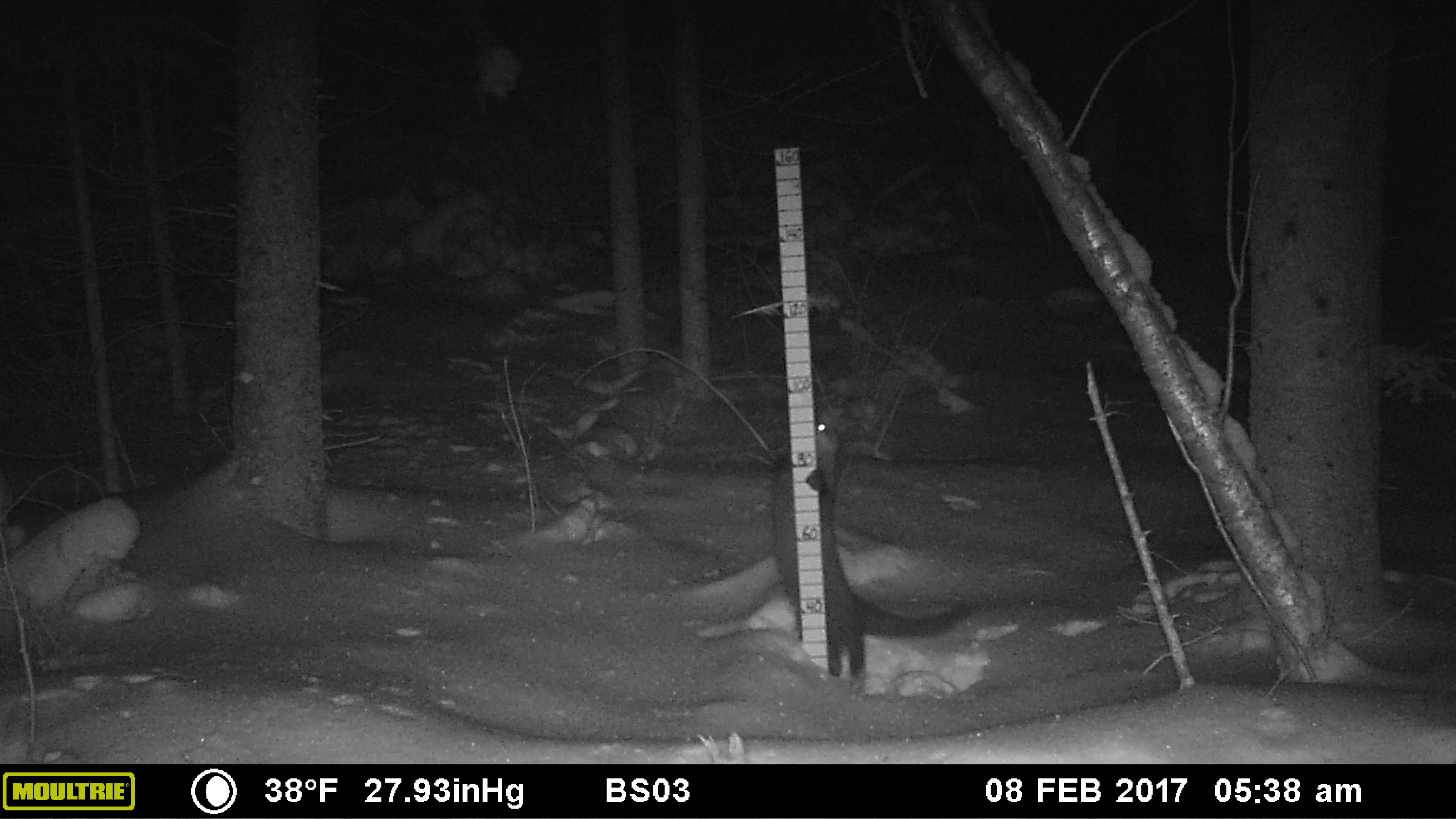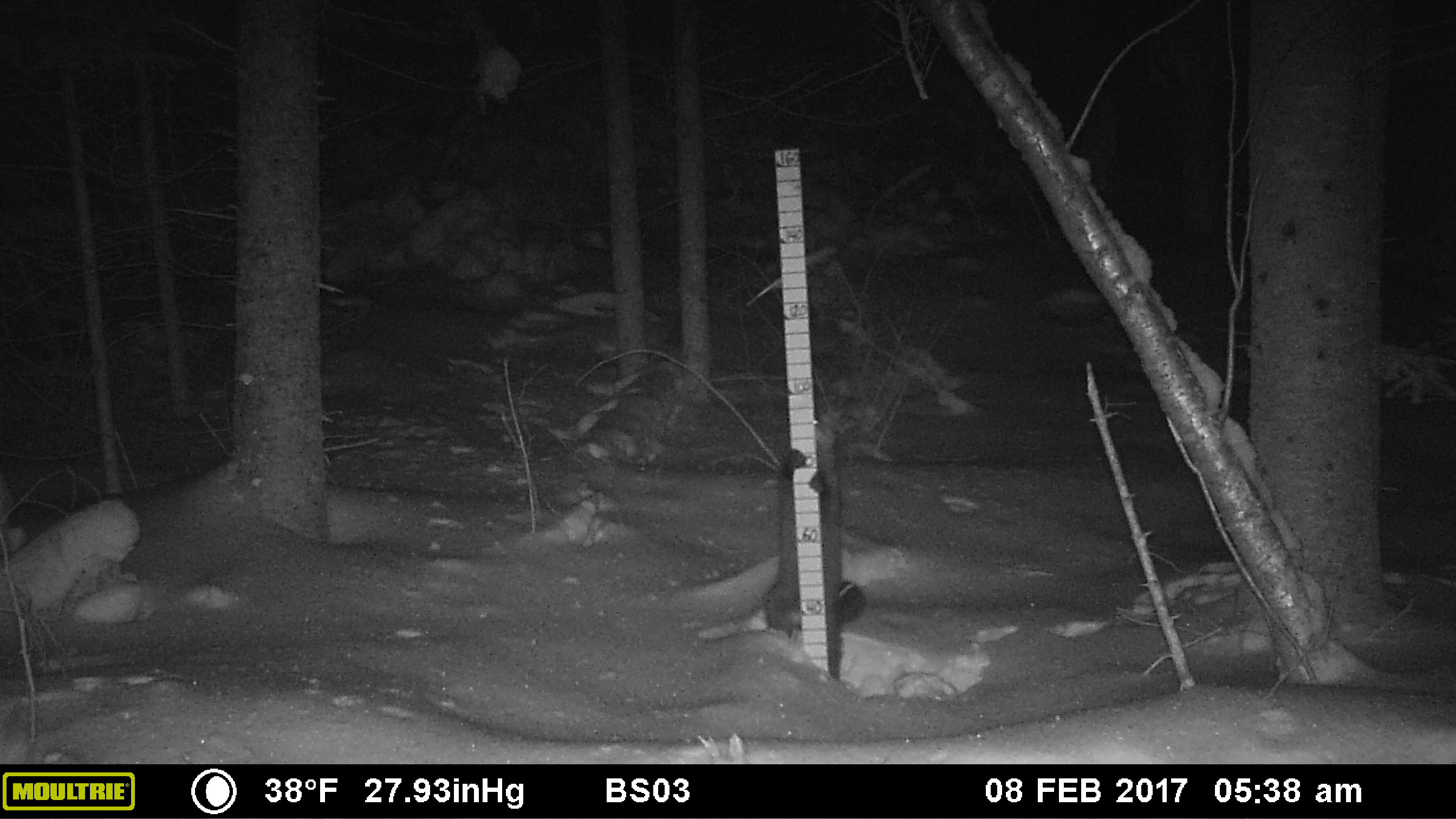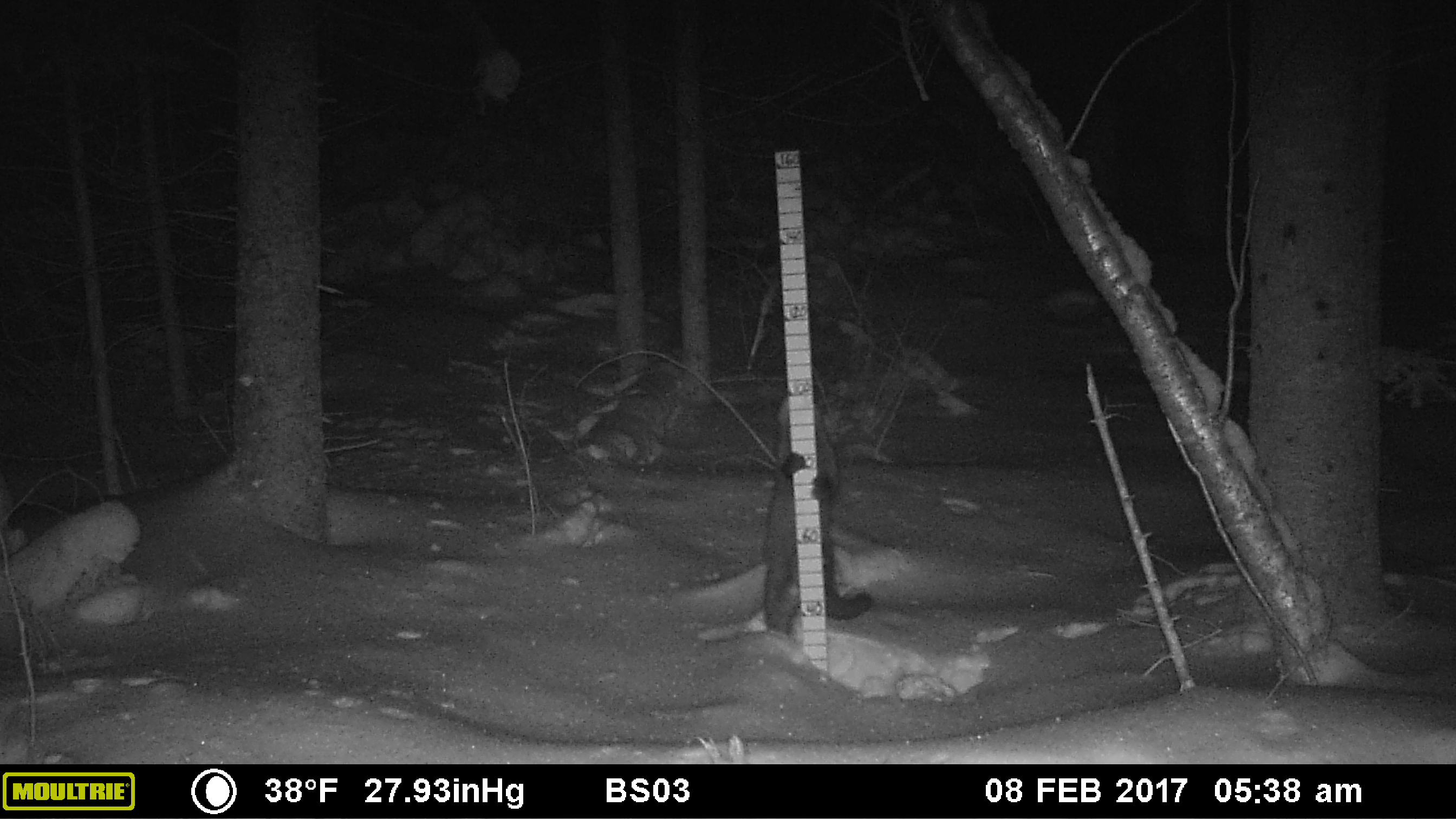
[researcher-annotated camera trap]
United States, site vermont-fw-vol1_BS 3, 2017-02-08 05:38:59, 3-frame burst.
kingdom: Animalia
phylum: Chordata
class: Mammalia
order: Carnivora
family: Mustelidae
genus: Pekania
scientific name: Pekania pennanti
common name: fisher